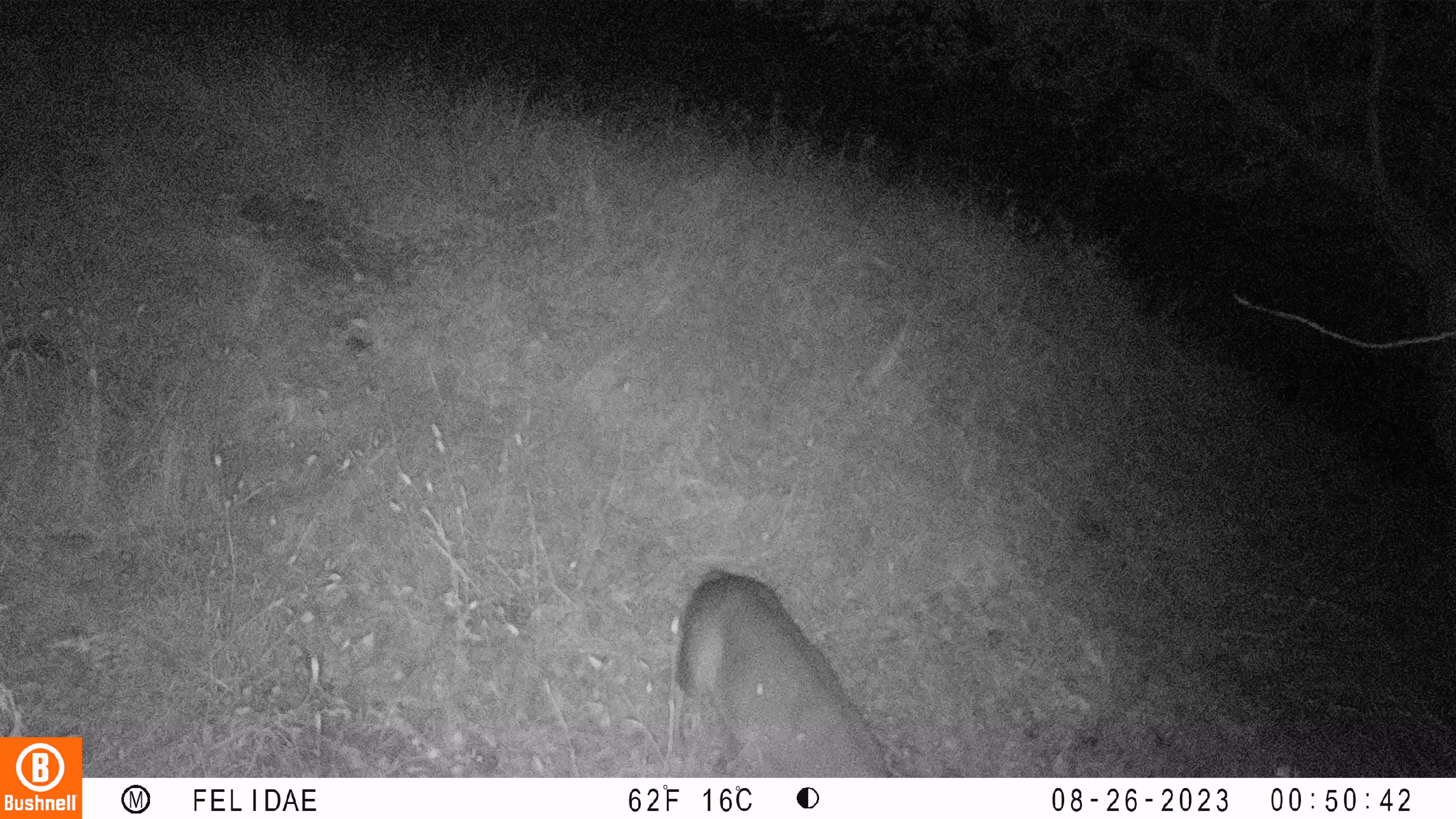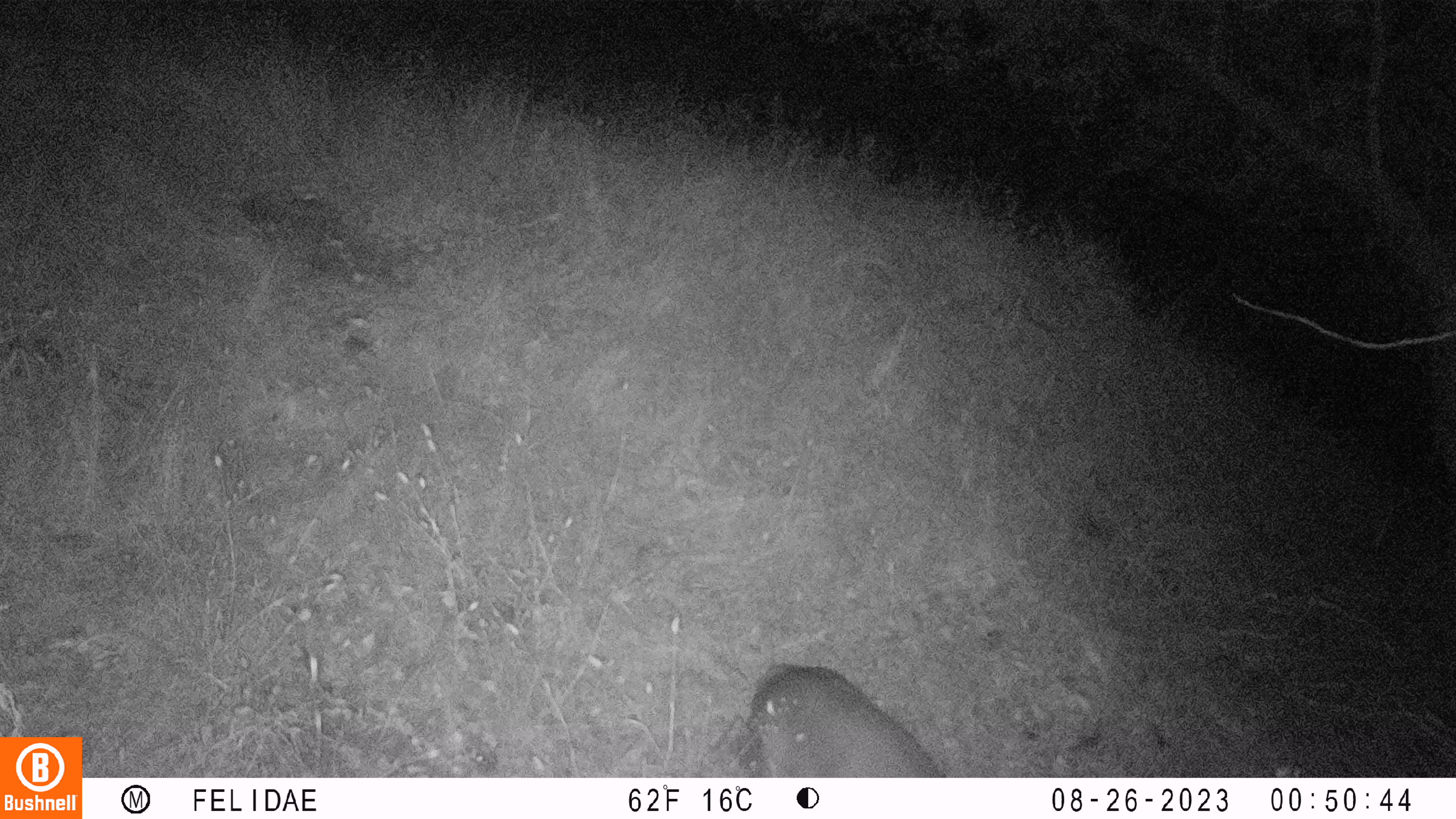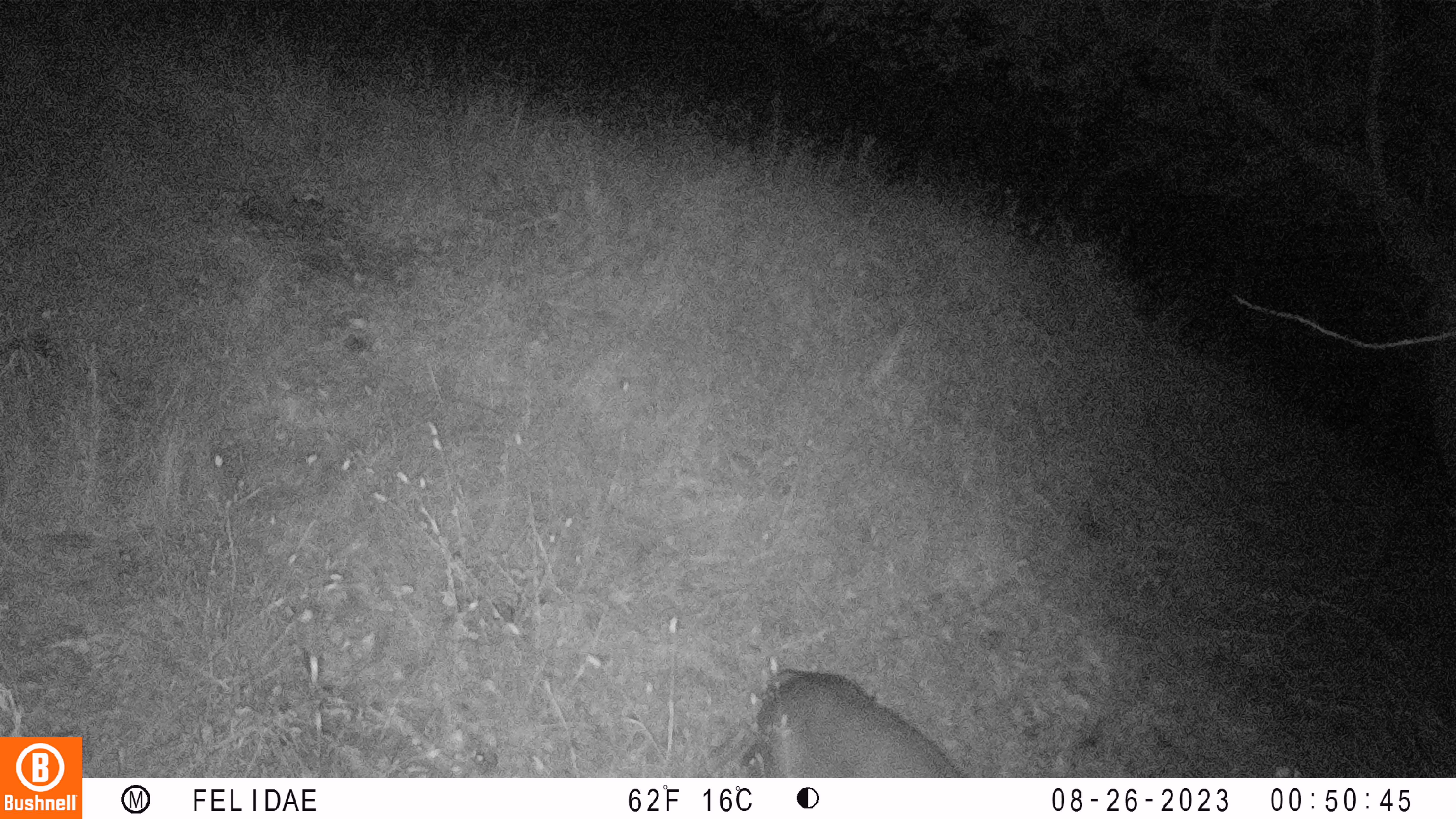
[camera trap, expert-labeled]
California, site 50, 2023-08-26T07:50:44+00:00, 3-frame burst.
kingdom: Animalia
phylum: Chordata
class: Mammalia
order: Artiodactyla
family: Cervidae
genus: Odocoileus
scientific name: Odocoileus hemionus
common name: mule deer